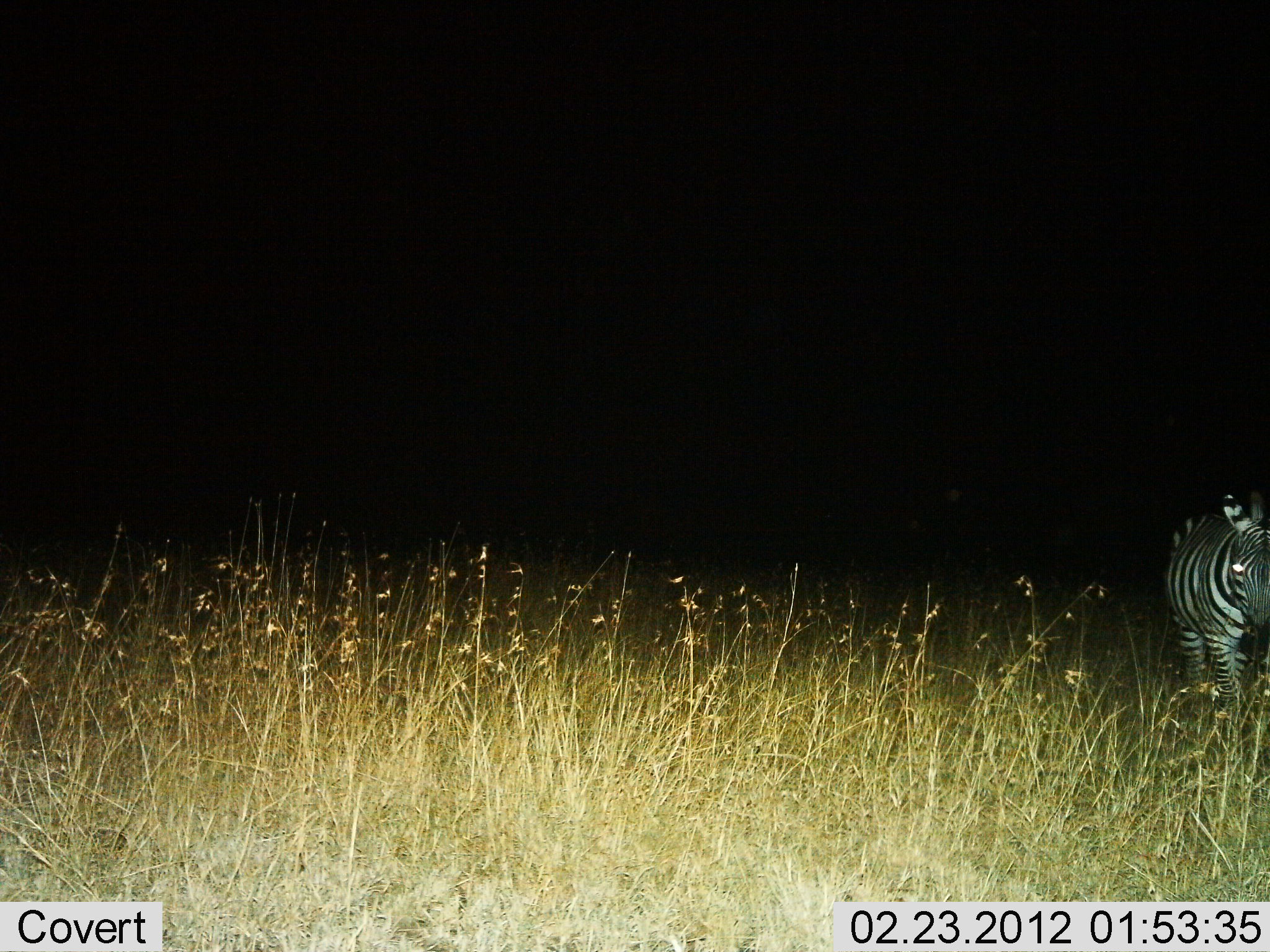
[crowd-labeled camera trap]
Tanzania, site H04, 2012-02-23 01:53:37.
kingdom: Animalia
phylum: Chordata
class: Mammalia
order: Perissodactyla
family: Equidae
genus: Equus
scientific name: Equus quagga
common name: plains zebra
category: zebra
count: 1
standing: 62%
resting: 0%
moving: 33%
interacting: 0%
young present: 0%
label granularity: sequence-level